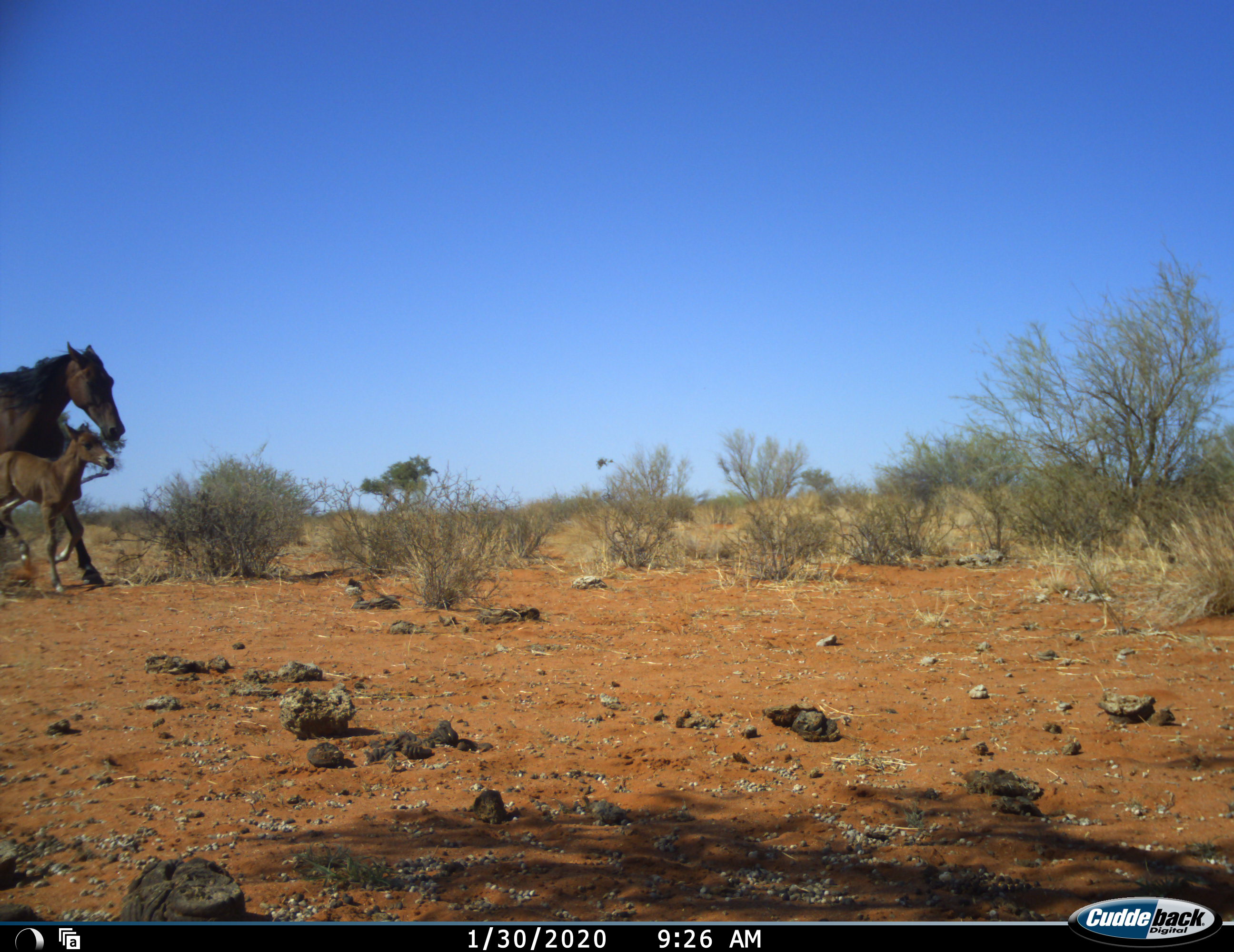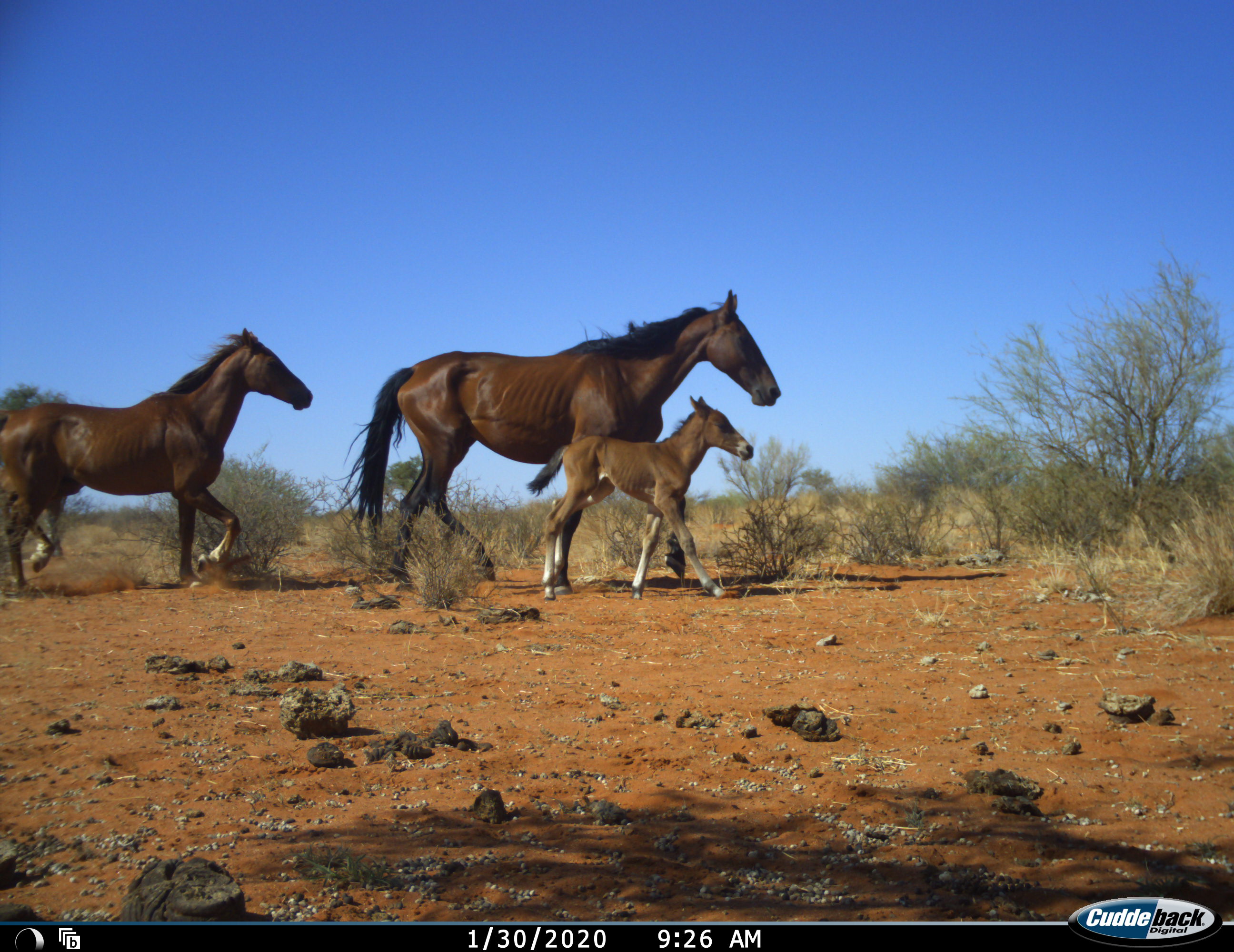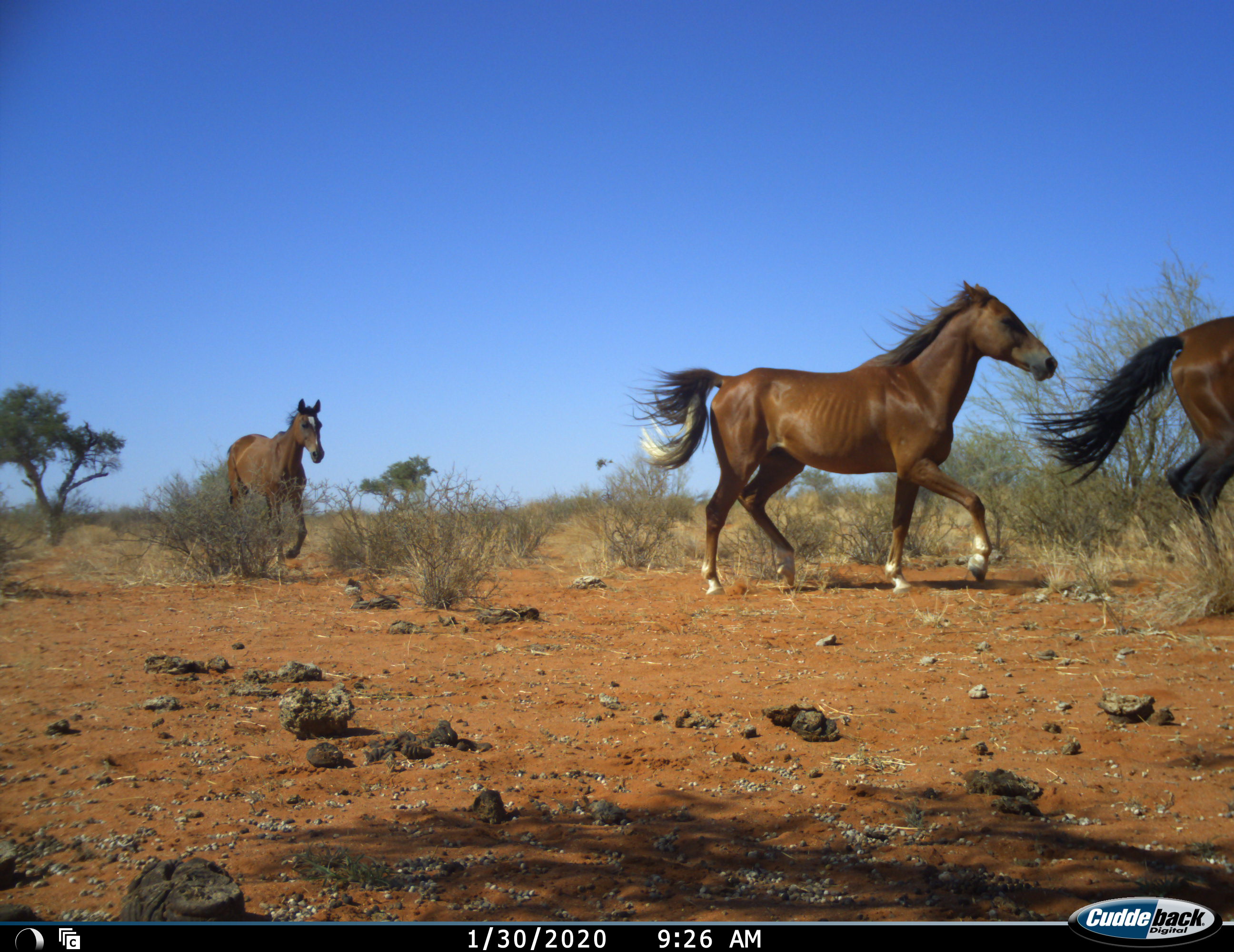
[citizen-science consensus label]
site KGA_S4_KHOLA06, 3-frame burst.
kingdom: Animalia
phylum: Chordata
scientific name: Vertebrata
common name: domestic animal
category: domesticanimal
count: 4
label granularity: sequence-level